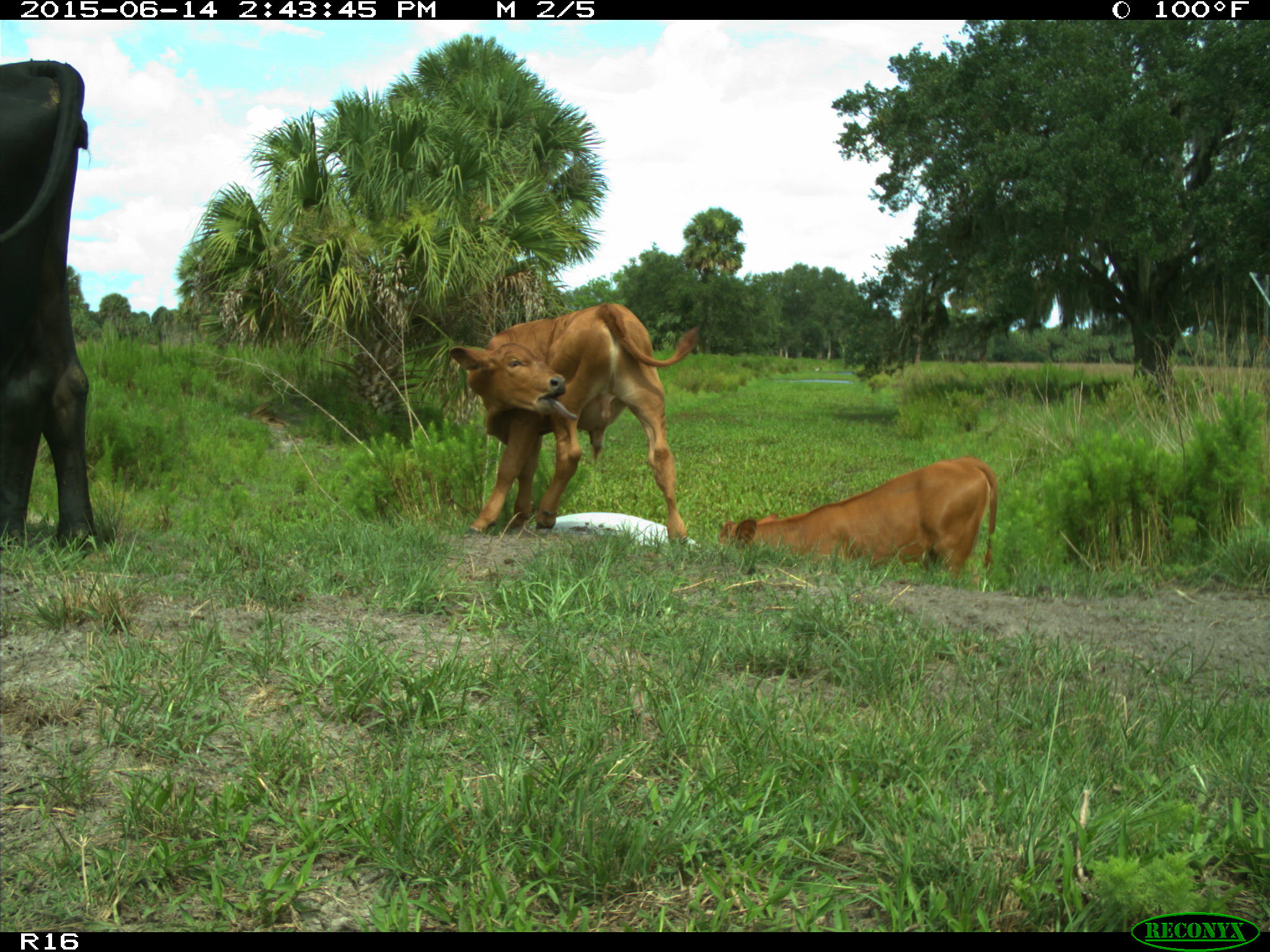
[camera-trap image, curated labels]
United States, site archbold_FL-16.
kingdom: Animalia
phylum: Chordata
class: Mammalia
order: Artiodactyla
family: Bovidae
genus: Bos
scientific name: Bos taurus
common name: domestic cow